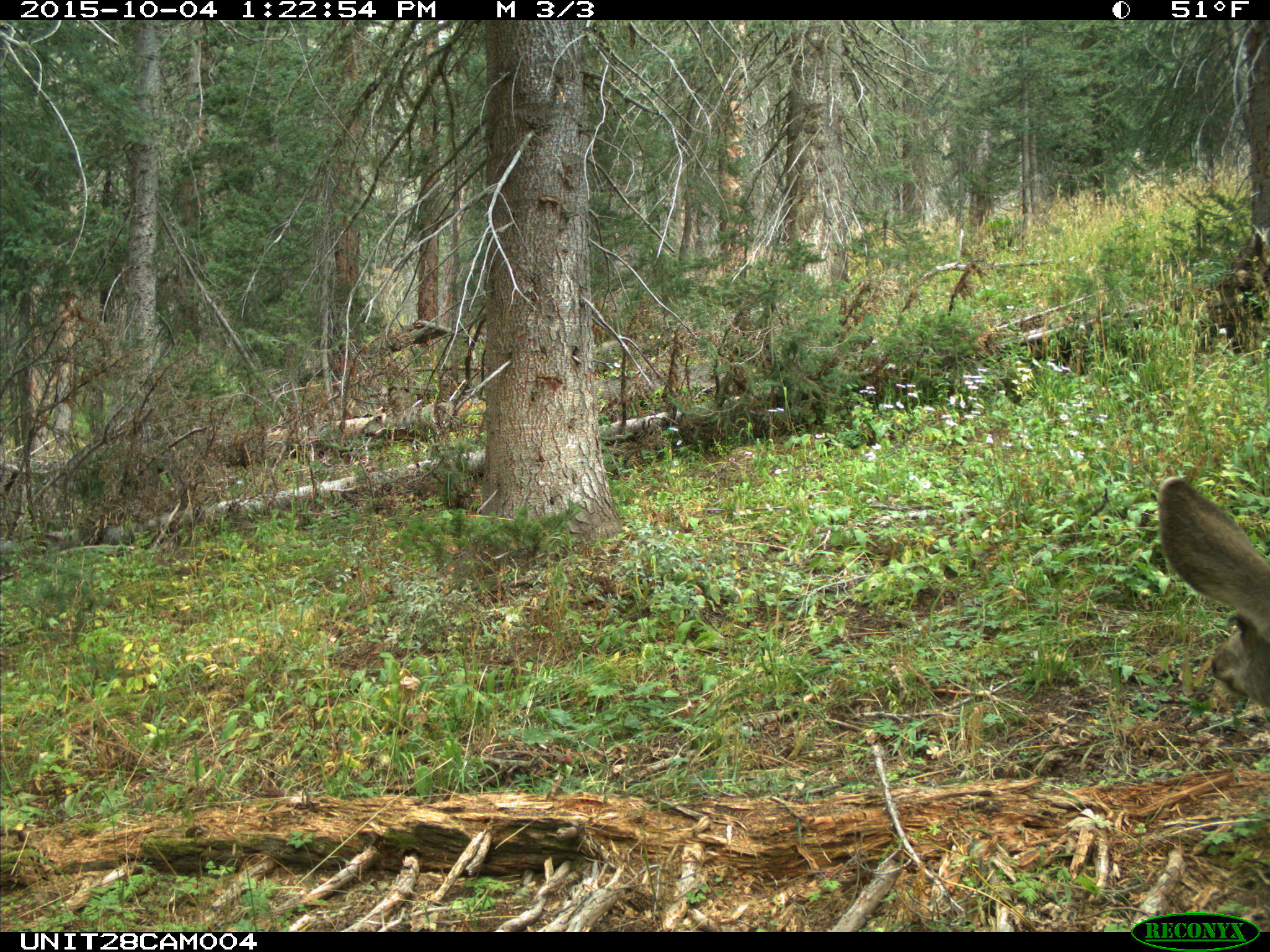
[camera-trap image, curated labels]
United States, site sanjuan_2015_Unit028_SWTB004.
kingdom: Animalia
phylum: Chordata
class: Mammalia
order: Artiodactyla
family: Cervidae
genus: Odocoileus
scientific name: Odocoileus hemionus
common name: mule deer